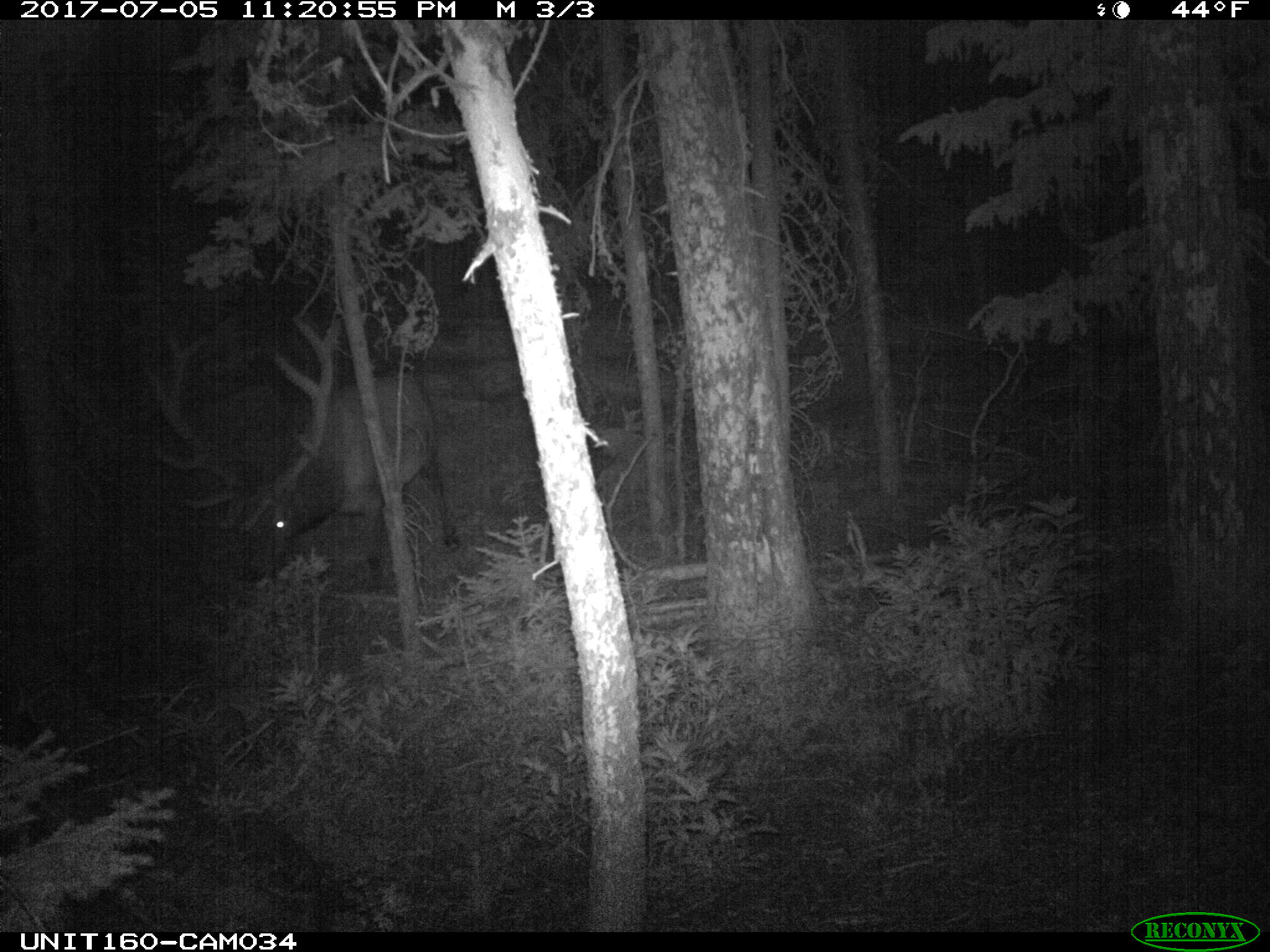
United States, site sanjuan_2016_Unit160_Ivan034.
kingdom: Animalia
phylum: Chordata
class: Mammalia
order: Artiodactyla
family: Cervidae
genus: Cervus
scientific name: Cervus elaphus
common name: red deer